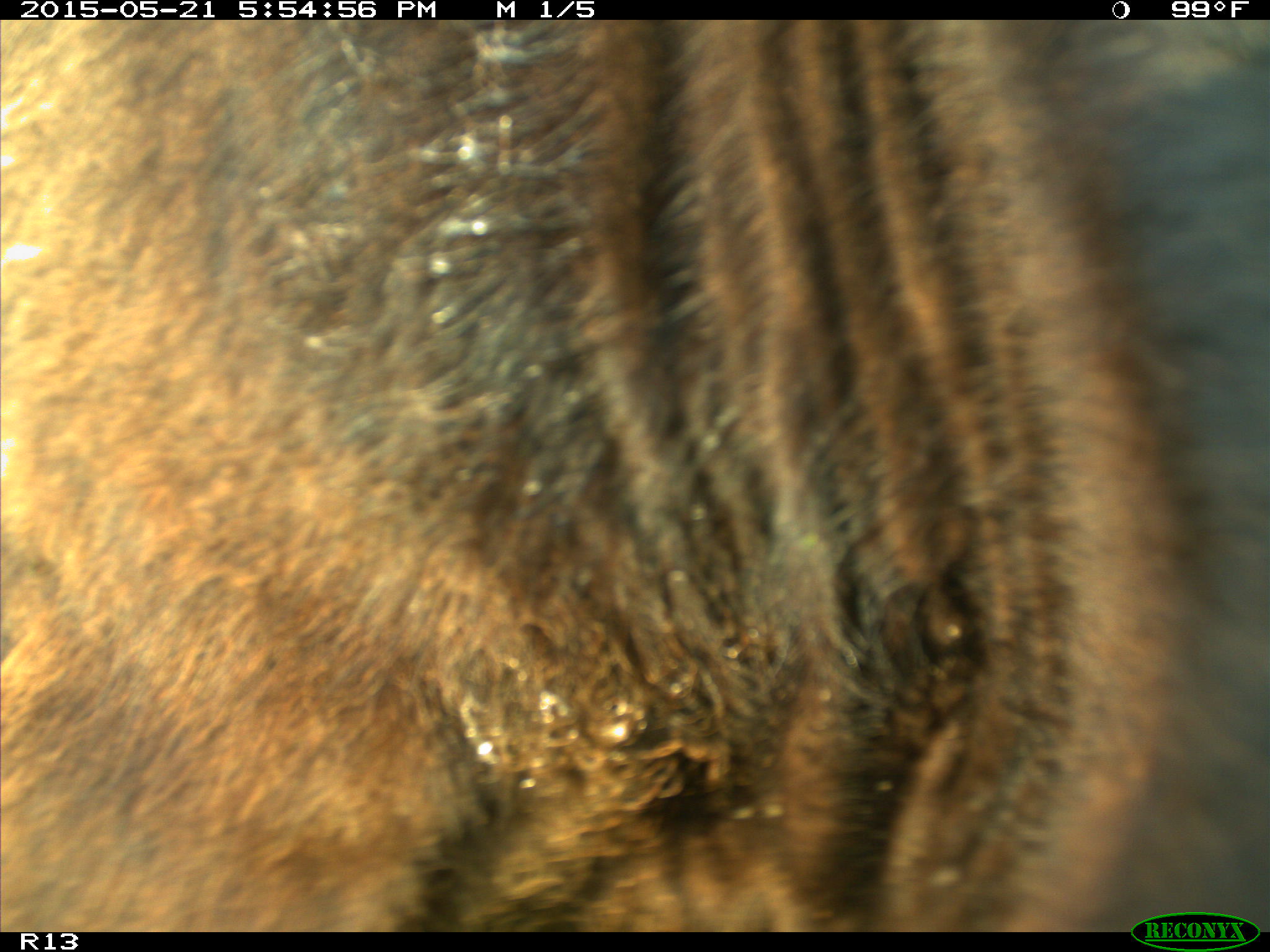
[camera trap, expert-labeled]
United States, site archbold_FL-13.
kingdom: Animalia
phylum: Chordata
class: Mammalia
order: Artiodactyla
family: Bovidae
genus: Bos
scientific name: Bos taurus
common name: domestic cow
Bos taurus (domestic cow).